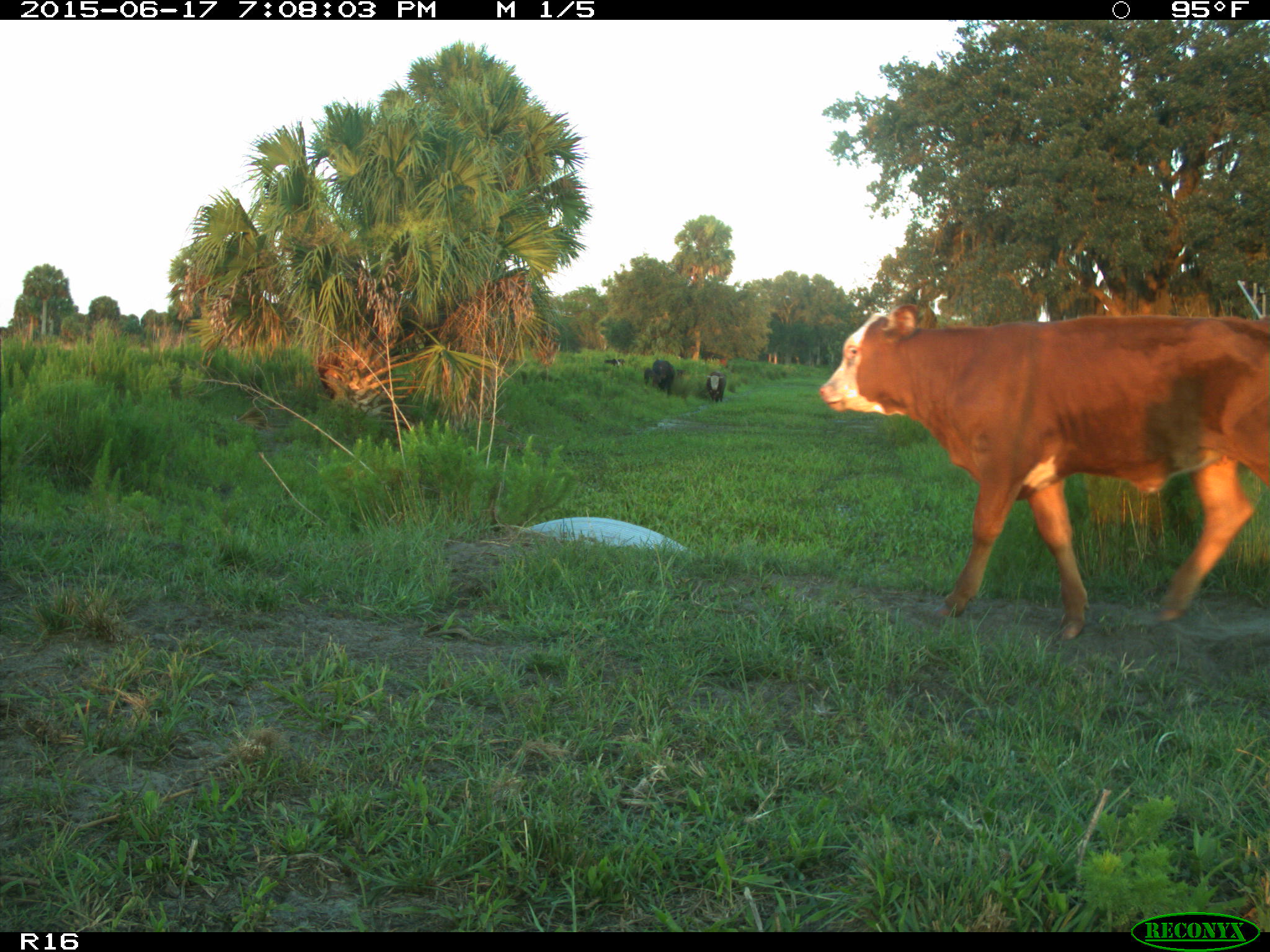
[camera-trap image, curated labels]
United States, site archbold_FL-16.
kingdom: Animalia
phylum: Chordata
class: Mammalia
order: Artiodactyla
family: Bovidae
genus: Bos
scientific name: Bos taurus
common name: domestic cow